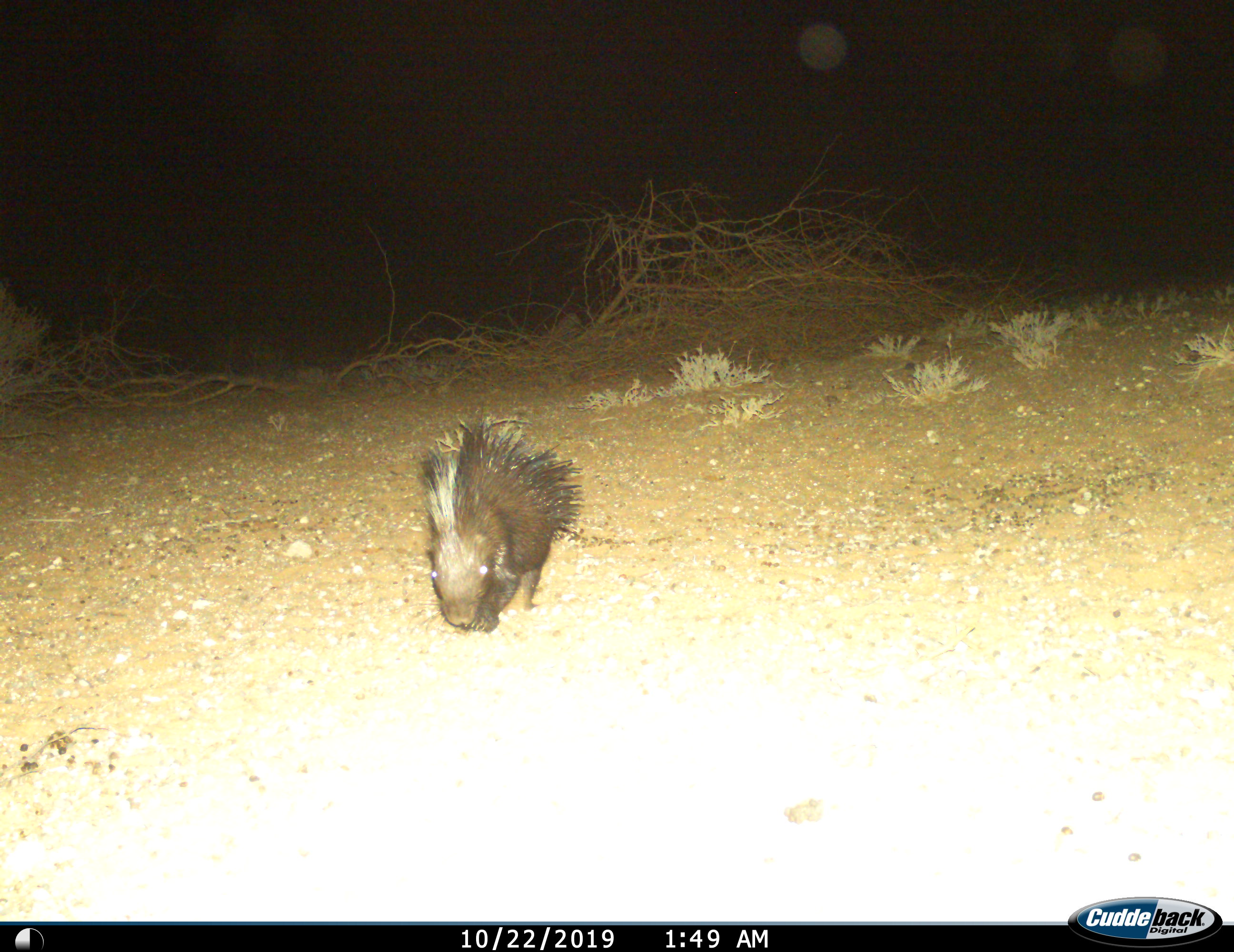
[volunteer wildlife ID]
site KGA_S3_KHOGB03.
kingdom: Animalia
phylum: Chordata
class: Mammalia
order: Rodentia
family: Hystricidae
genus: Hystrix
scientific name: Hystrix cristata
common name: crested porcupine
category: porcupine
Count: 1.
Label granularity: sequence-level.